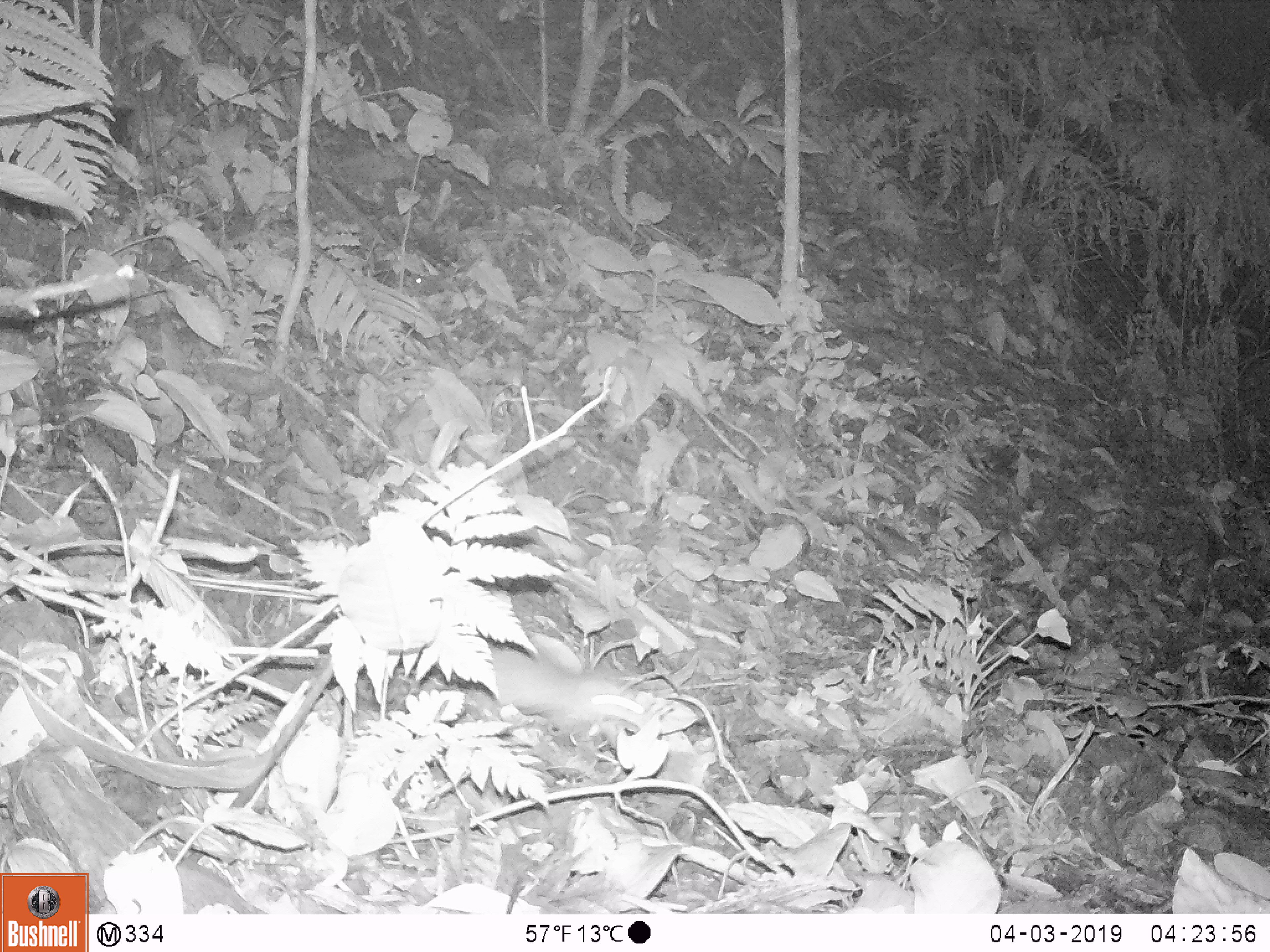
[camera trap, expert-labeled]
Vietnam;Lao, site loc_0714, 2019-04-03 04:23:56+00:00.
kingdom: Animalia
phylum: Chordata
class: Mammalia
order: Carnivora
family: Mustelidae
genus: Melogale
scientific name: Melogale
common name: ferret badger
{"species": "ferret badger (Melogale)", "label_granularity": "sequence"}